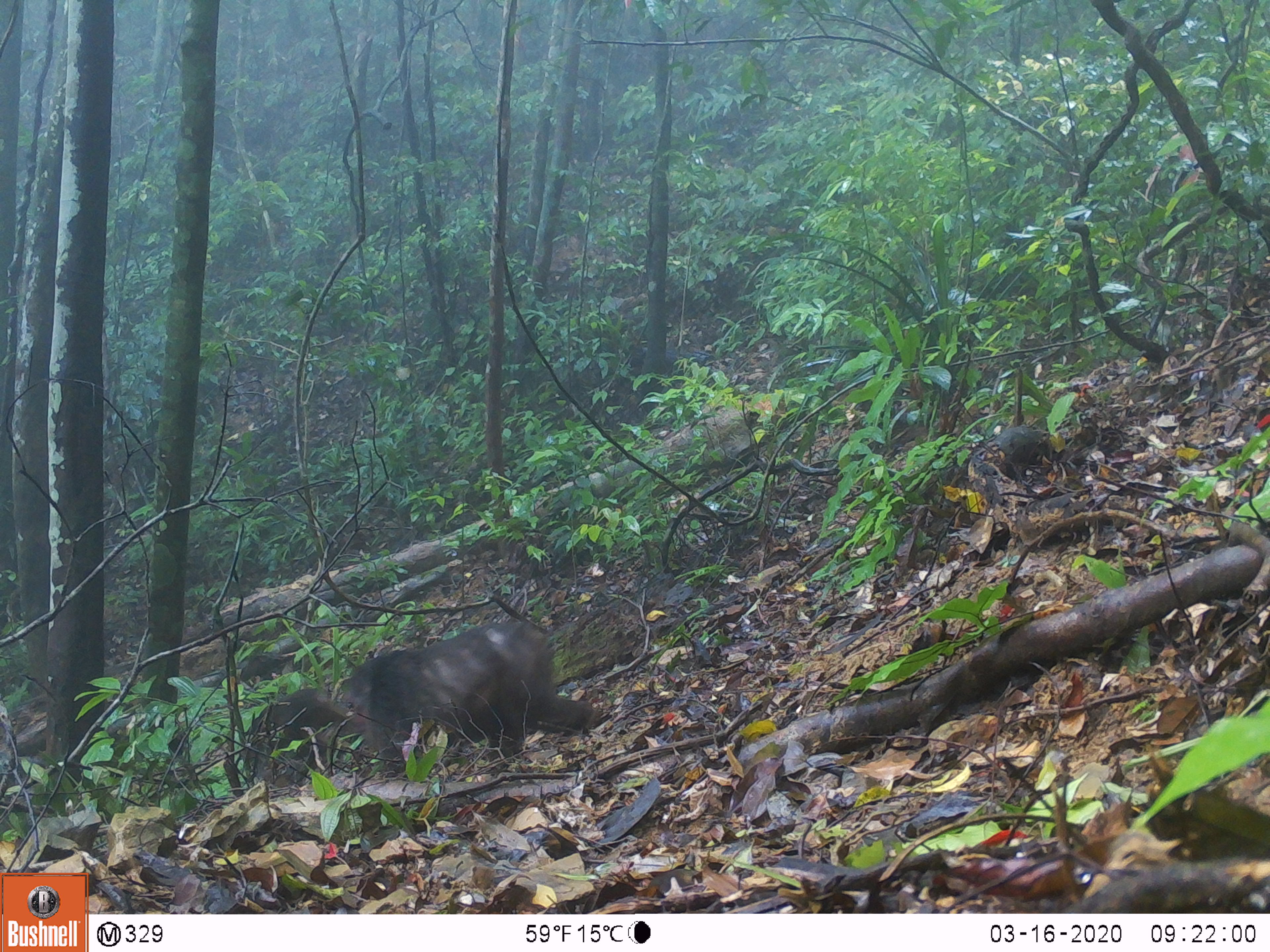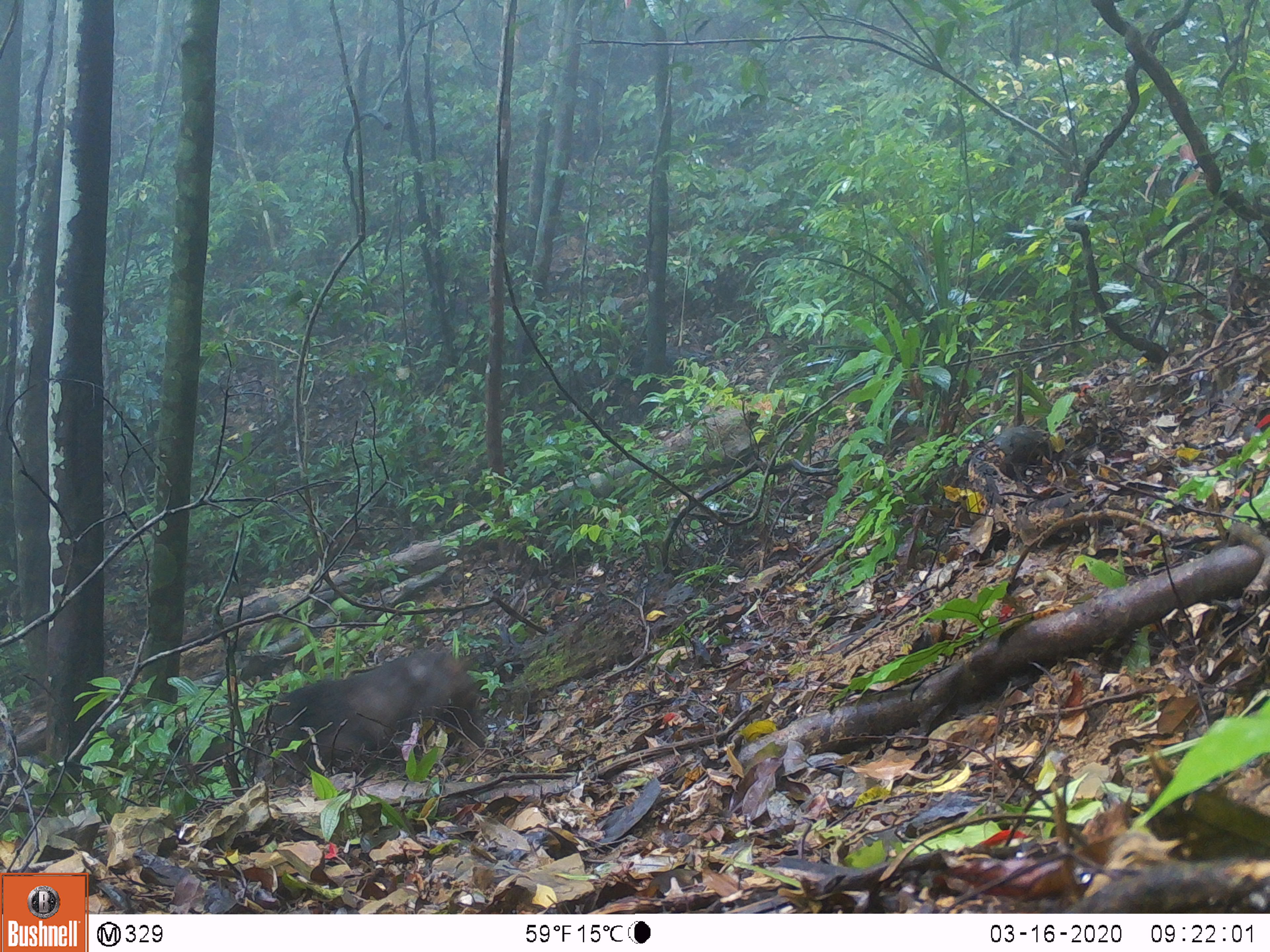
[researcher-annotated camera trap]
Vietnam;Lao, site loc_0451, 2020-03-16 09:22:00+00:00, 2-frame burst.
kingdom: Animalia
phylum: Chordata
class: Mammalia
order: Primates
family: Cercopithecidae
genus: Macaca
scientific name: Macaca arctoides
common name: stump-tailed macaque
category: stump tailed macaque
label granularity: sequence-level